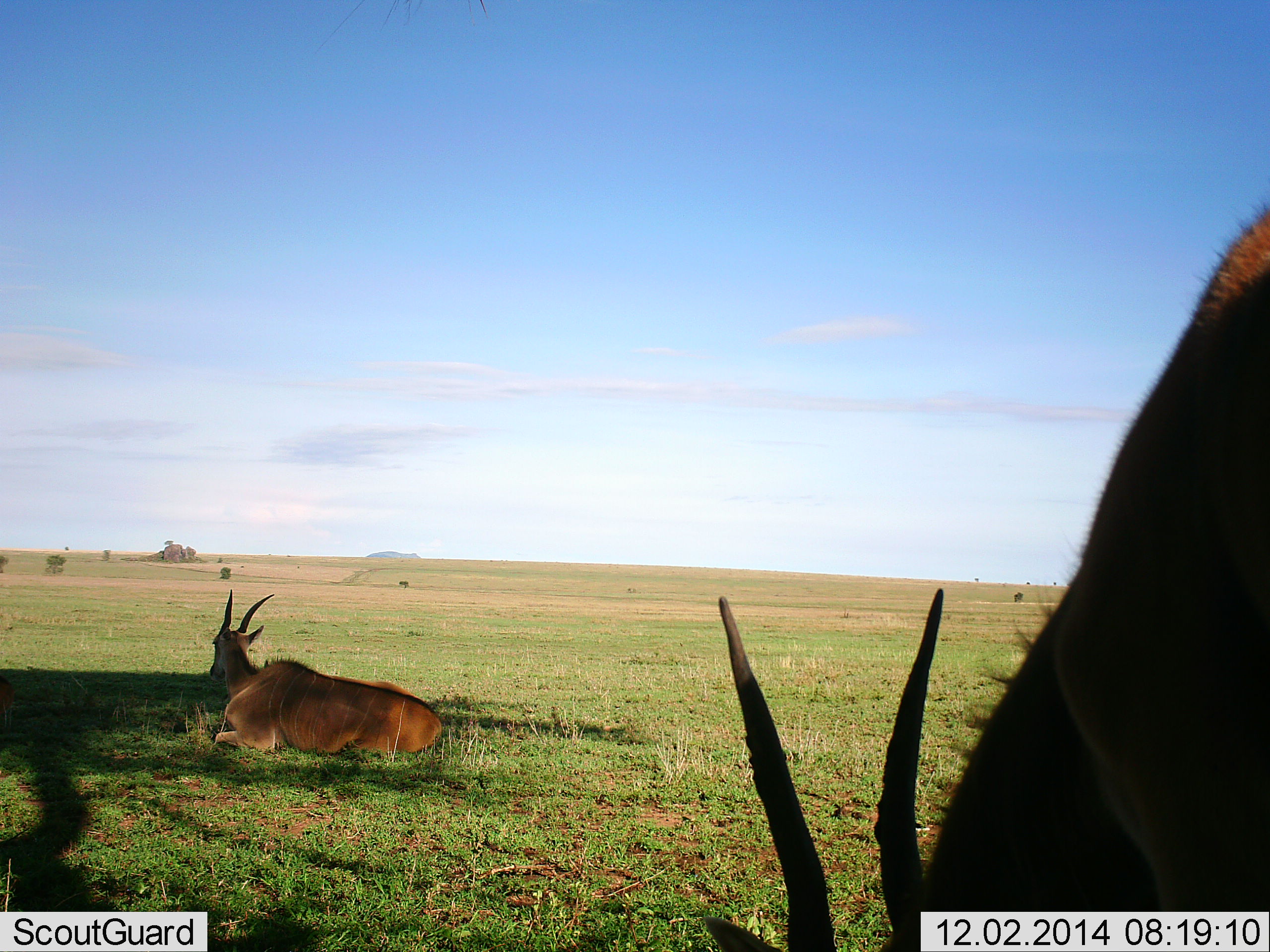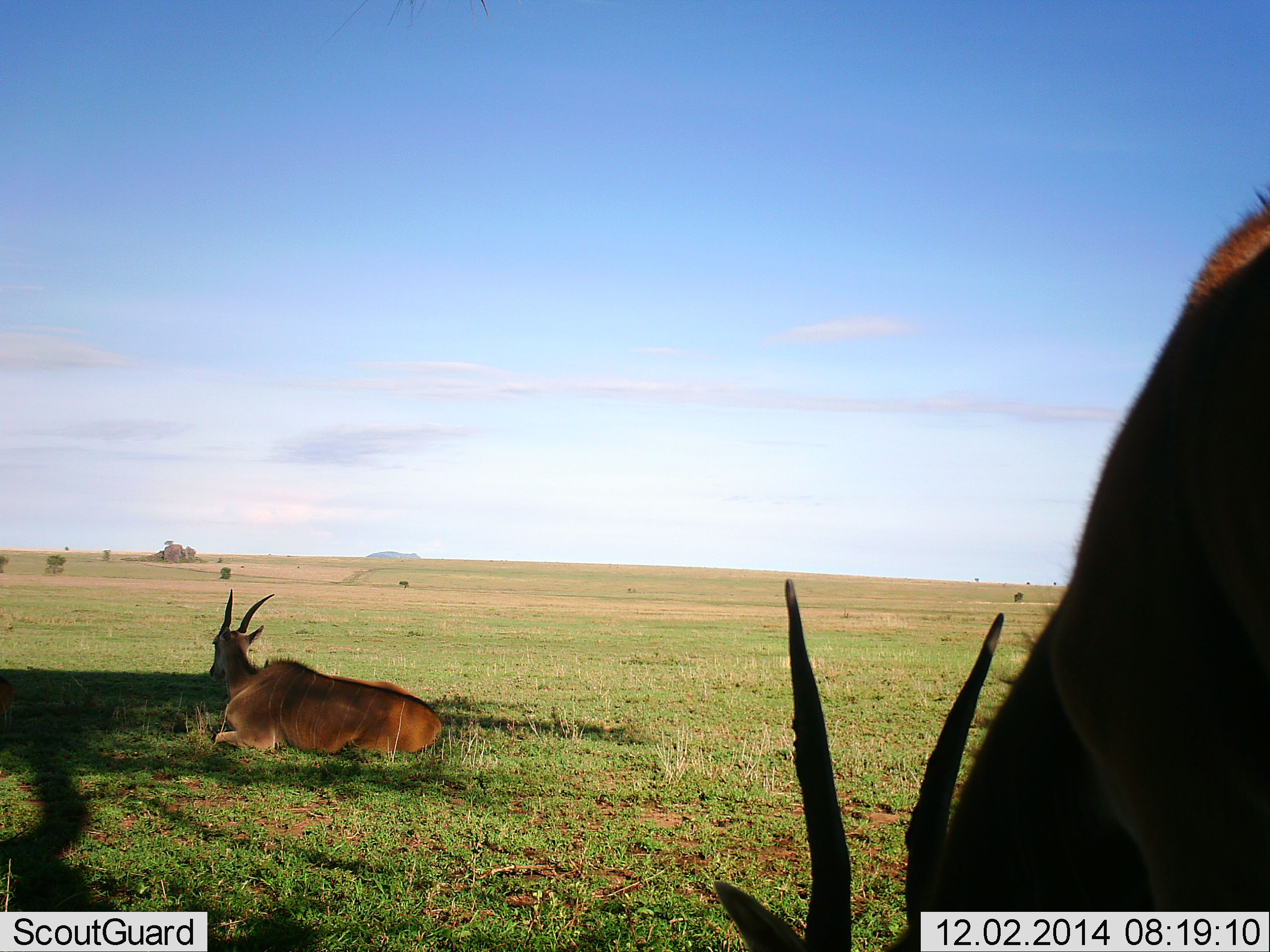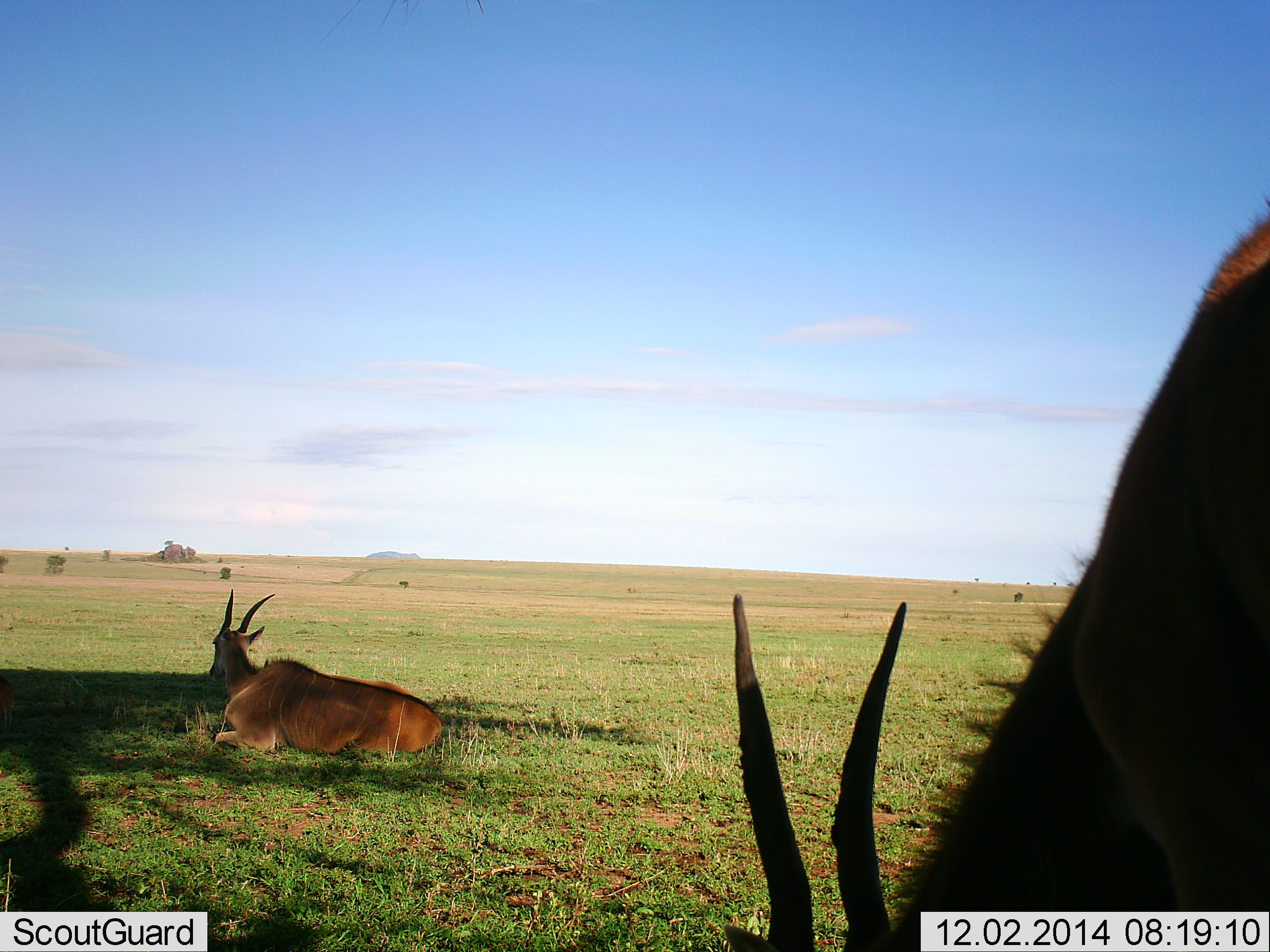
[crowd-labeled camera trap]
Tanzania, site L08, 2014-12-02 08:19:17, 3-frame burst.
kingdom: Animalia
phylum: Chordata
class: Mammalia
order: Artiodactyla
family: Bovidae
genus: Tragelaphus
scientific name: Tragelaphus oryx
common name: eland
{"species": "eland (Tragelaphus oryx)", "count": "2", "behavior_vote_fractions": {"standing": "10%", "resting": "100%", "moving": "0%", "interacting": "0%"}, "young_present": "0%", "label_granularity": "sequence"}